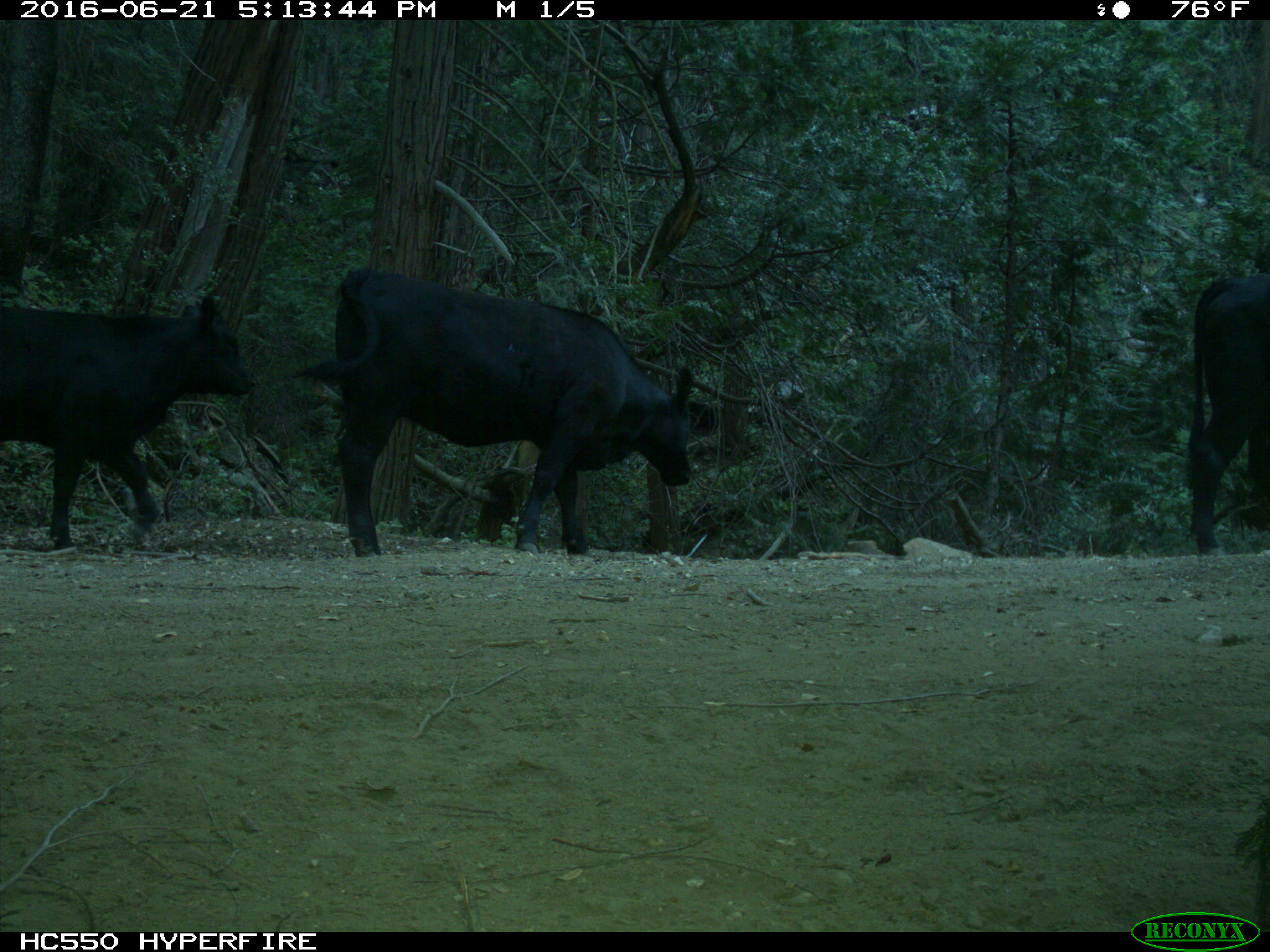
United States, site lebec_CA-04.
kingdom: Animalia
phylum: Chordata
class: Mammalia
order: Artiodactyla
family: Bovidae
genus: Bos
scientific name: Bos taurus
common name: domestic cow